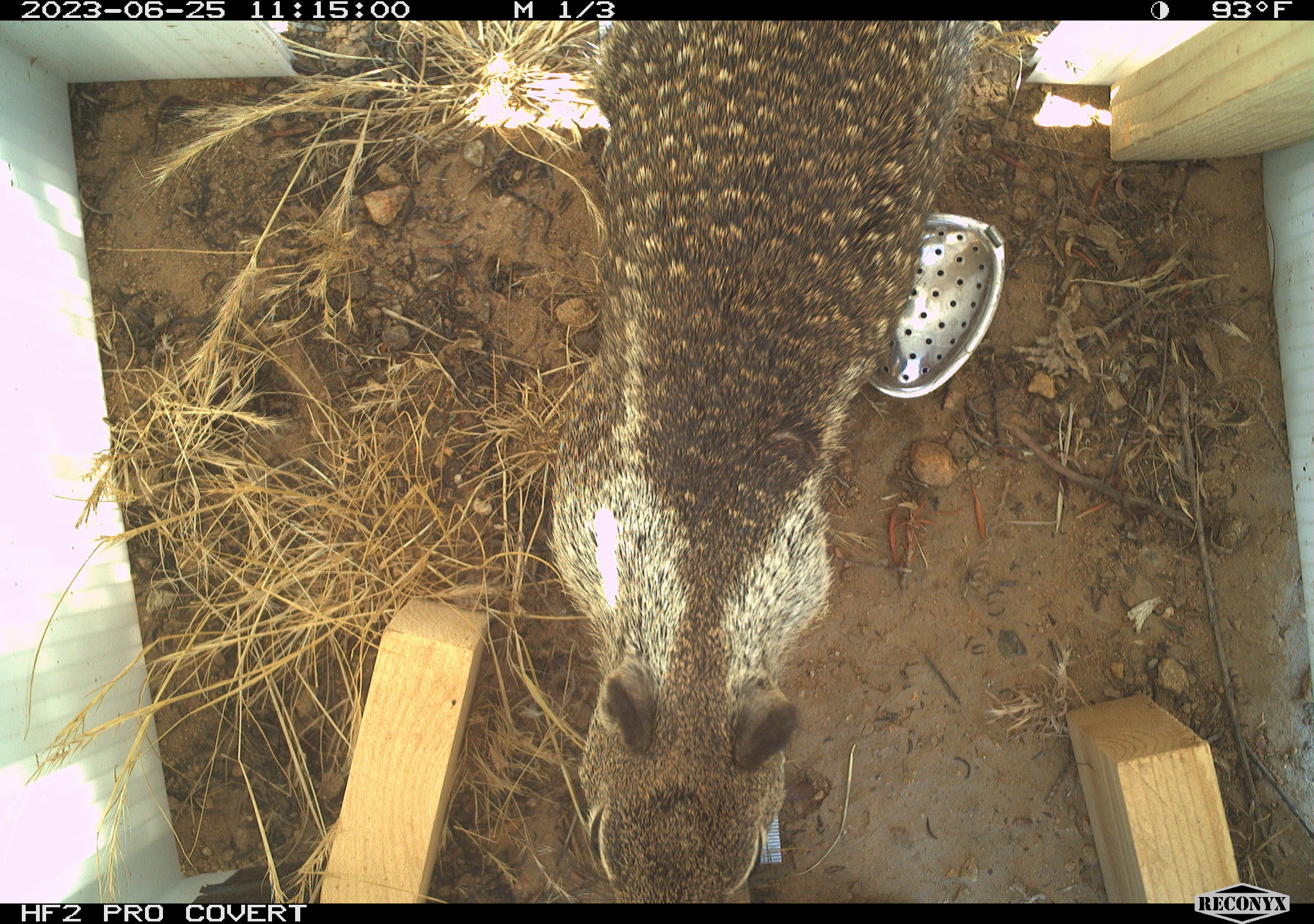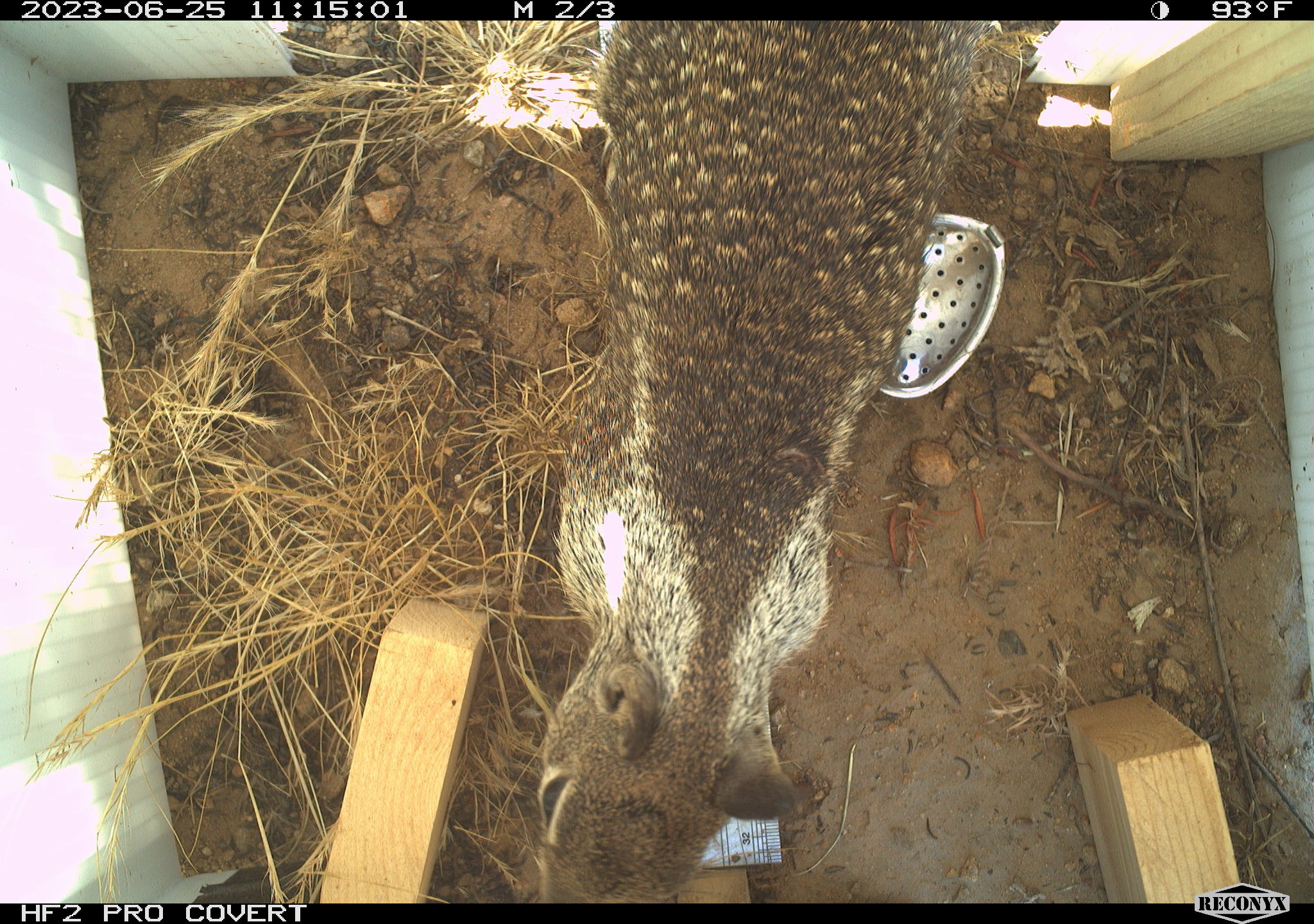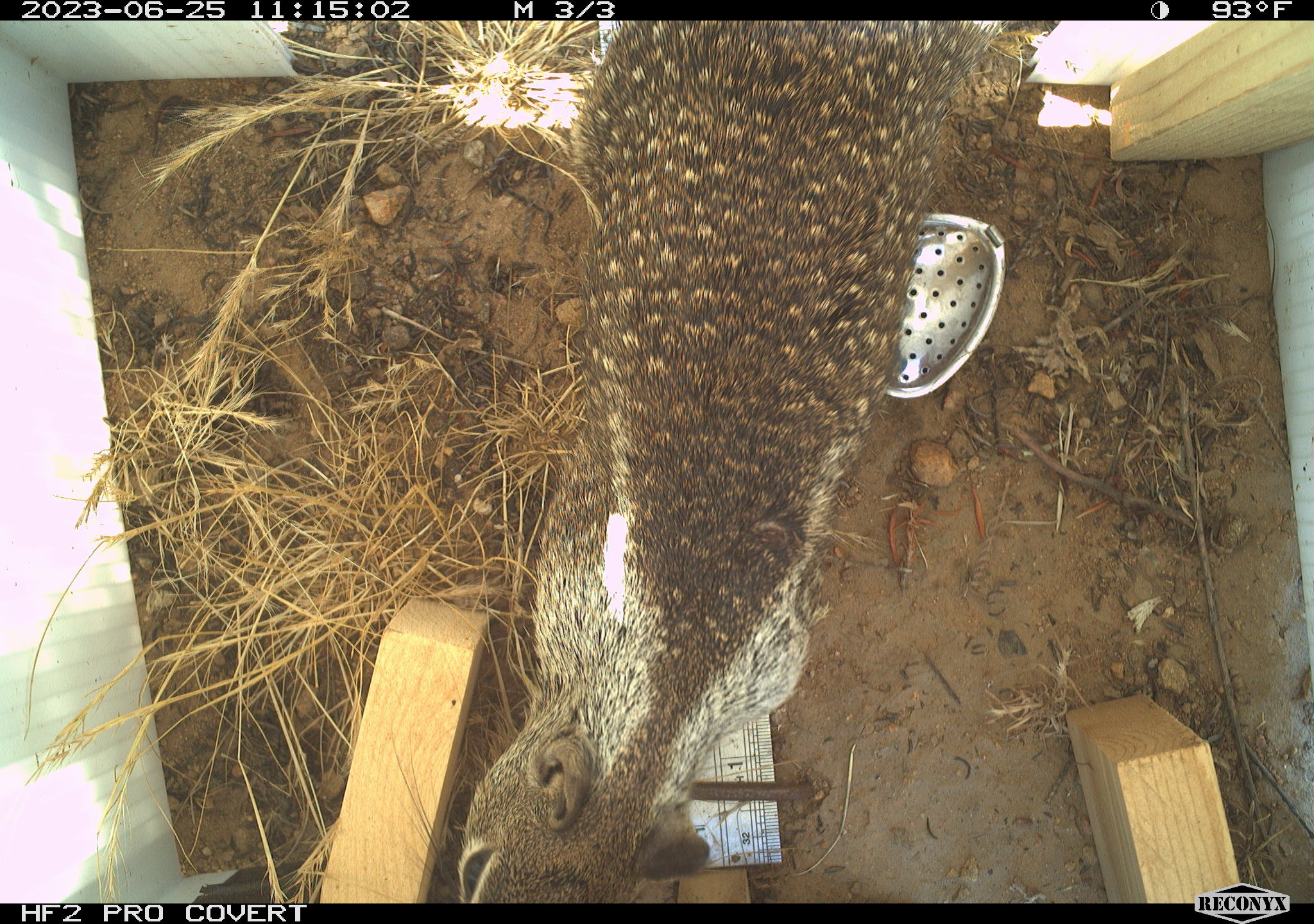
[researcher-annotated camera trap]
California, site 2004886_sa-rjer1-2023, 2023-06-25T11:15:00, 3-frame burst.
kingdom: Animalia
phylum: Chordata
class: Mammalia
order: Rodentia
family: Sciuridae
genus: Otospermophilus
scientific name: Otospermophilus beecheyi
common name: california ground squirrel